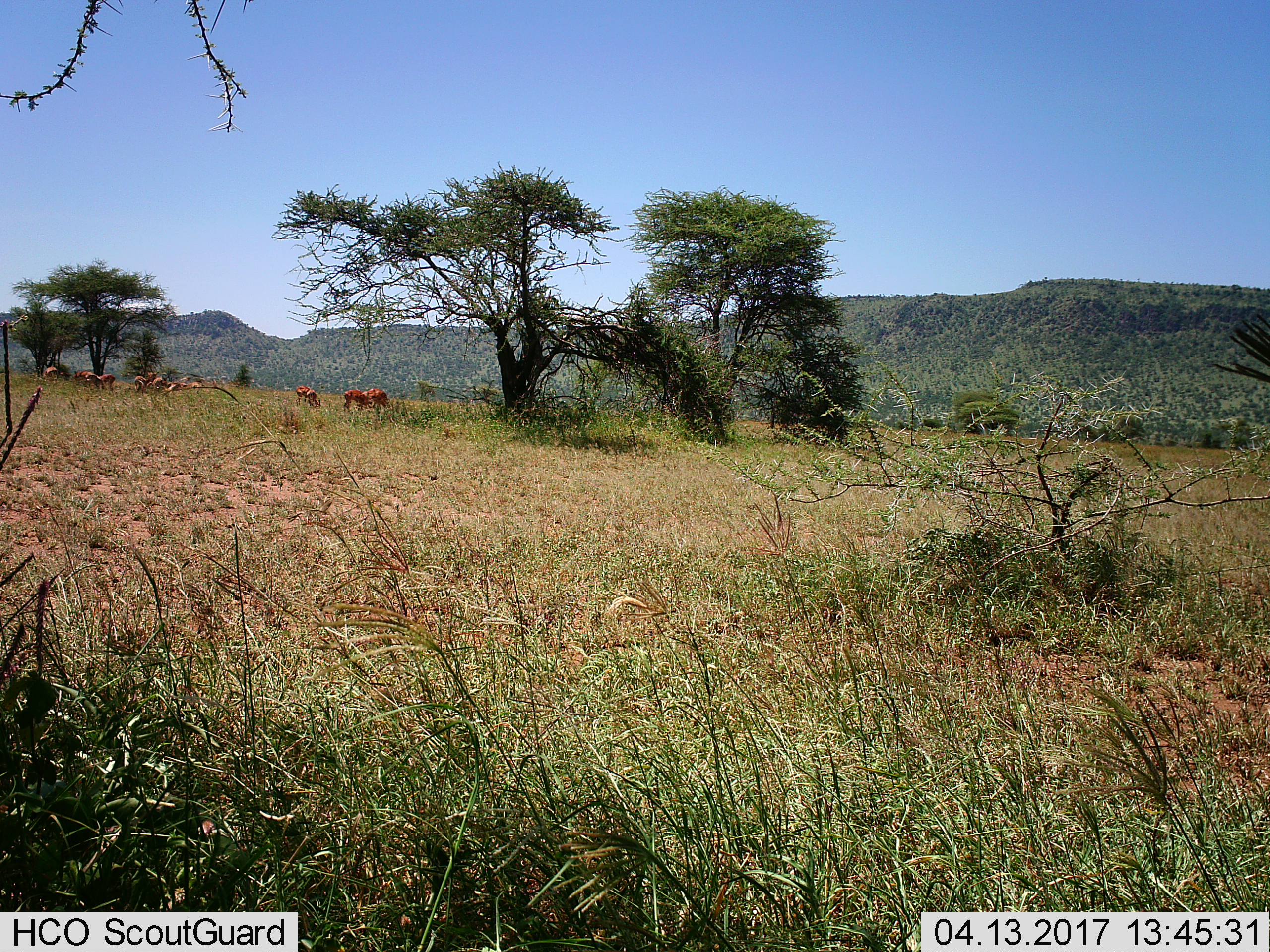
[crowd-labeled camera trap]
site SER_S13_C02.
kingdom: Animalia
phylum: Chordata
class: Mammalia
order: Artiodactyla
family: Bovidae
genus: Aepyceros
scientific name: Aepyceros melampus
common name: impala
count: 10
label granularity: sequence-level